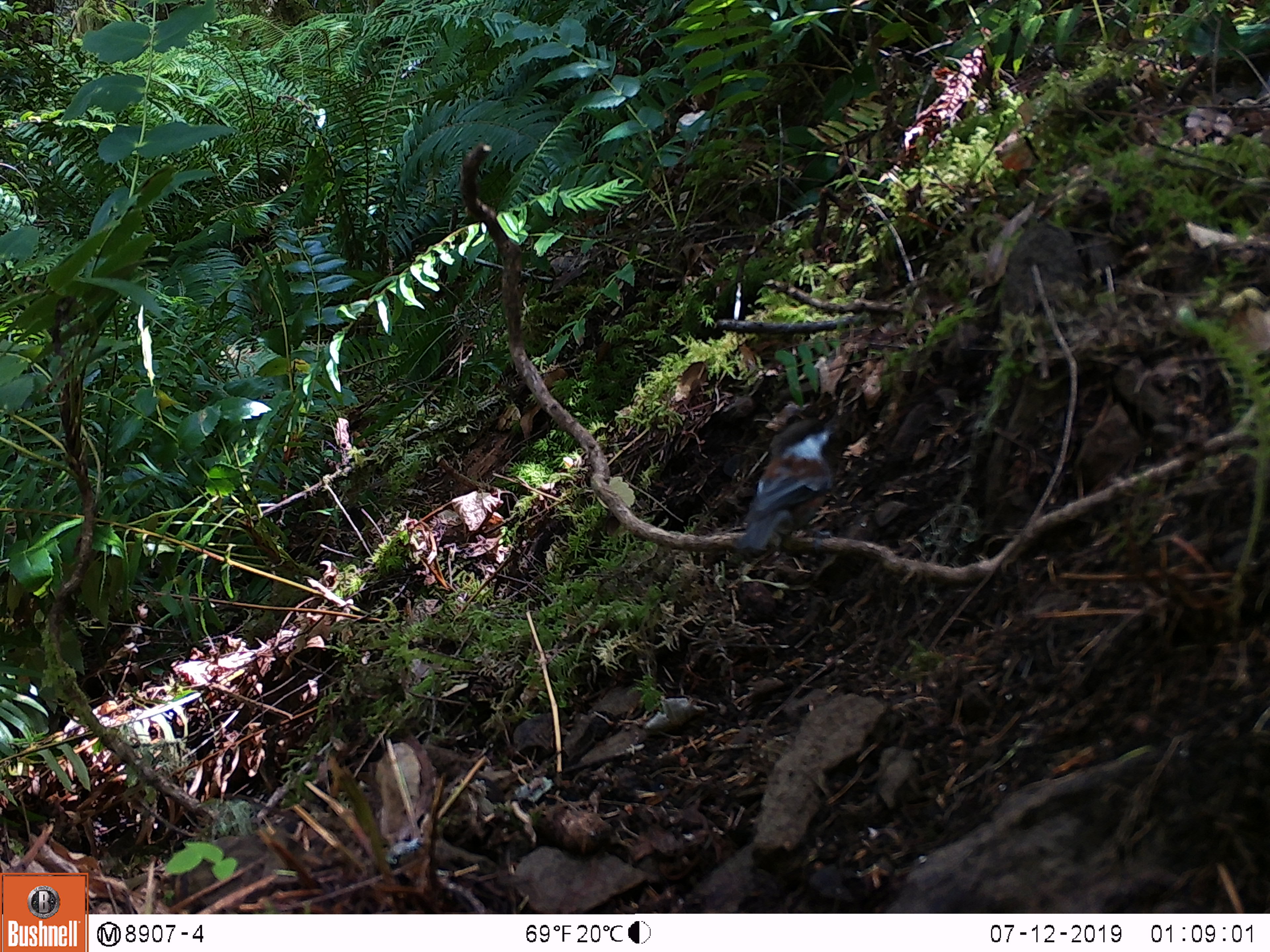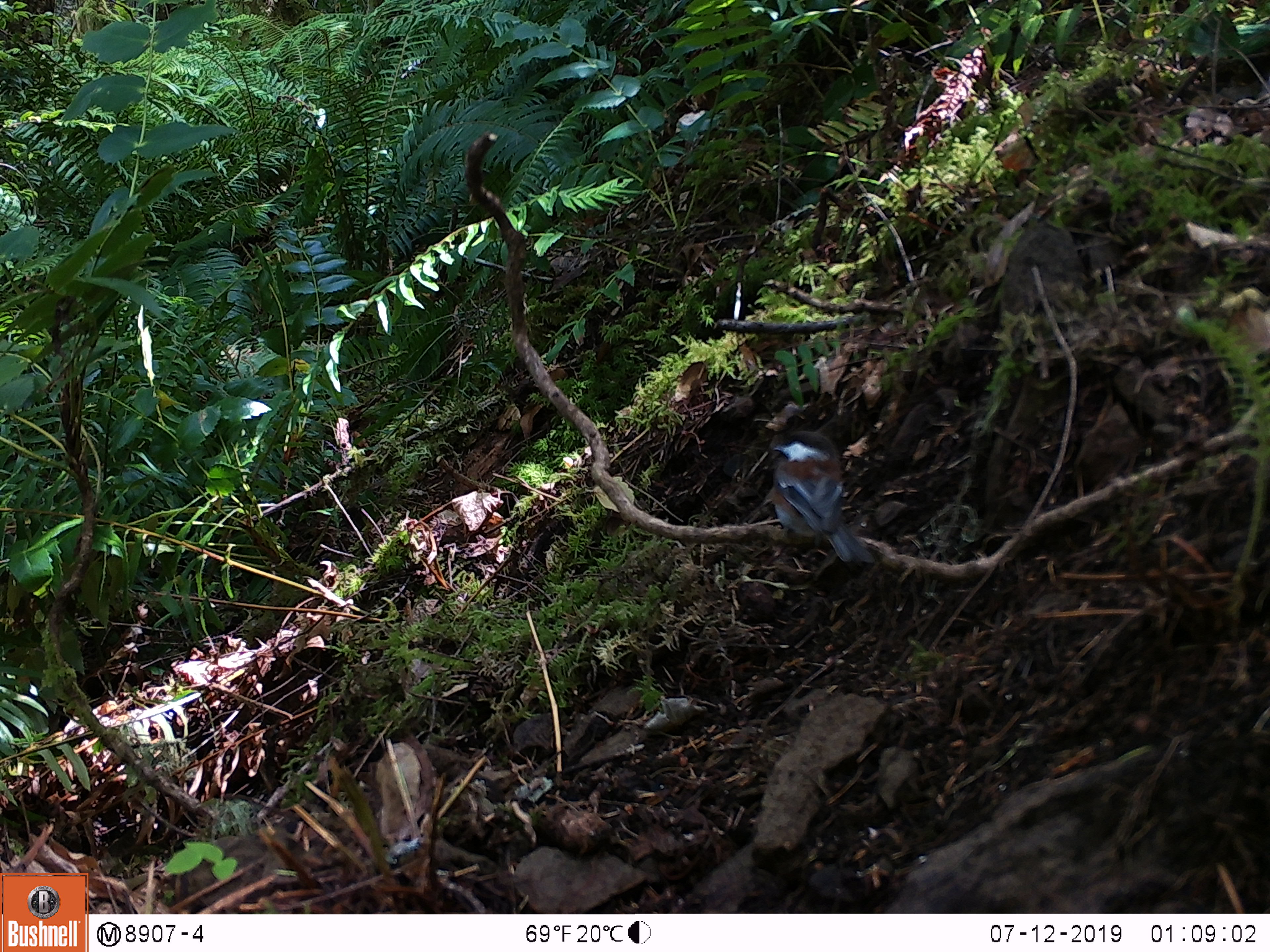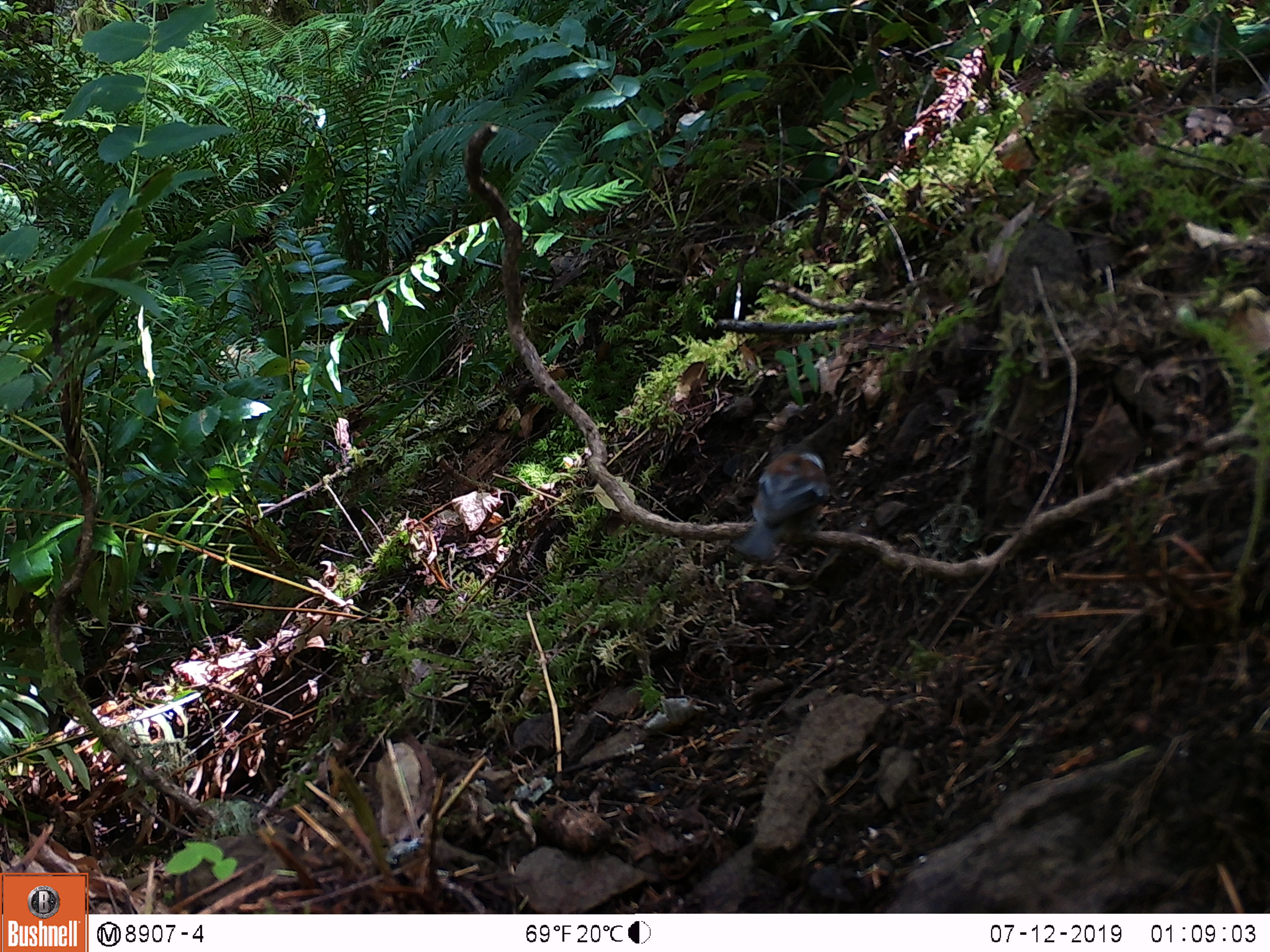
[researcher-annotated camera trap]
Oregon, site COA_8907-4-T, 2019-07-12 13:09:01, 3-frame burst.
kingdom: Animalia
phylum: Chordata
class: Aves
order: Passeriformes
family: Paridae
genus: Poecile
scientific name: Poecile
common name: chickadees and allies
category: poecile species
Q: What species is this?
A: Poecile species (chickadees and allies) (Poecile).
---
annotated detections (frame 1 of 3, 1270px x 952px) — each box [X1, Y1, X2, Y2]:
poecile species: [727, 412, 842, 562]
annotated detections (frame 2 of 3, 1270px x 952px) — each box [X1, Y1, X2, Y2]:
poecile species: [747, 411, 879, 578]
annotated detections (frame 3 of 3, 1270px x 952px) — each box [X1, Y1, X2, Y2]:
poecile species: [724, 439, 839, 571]